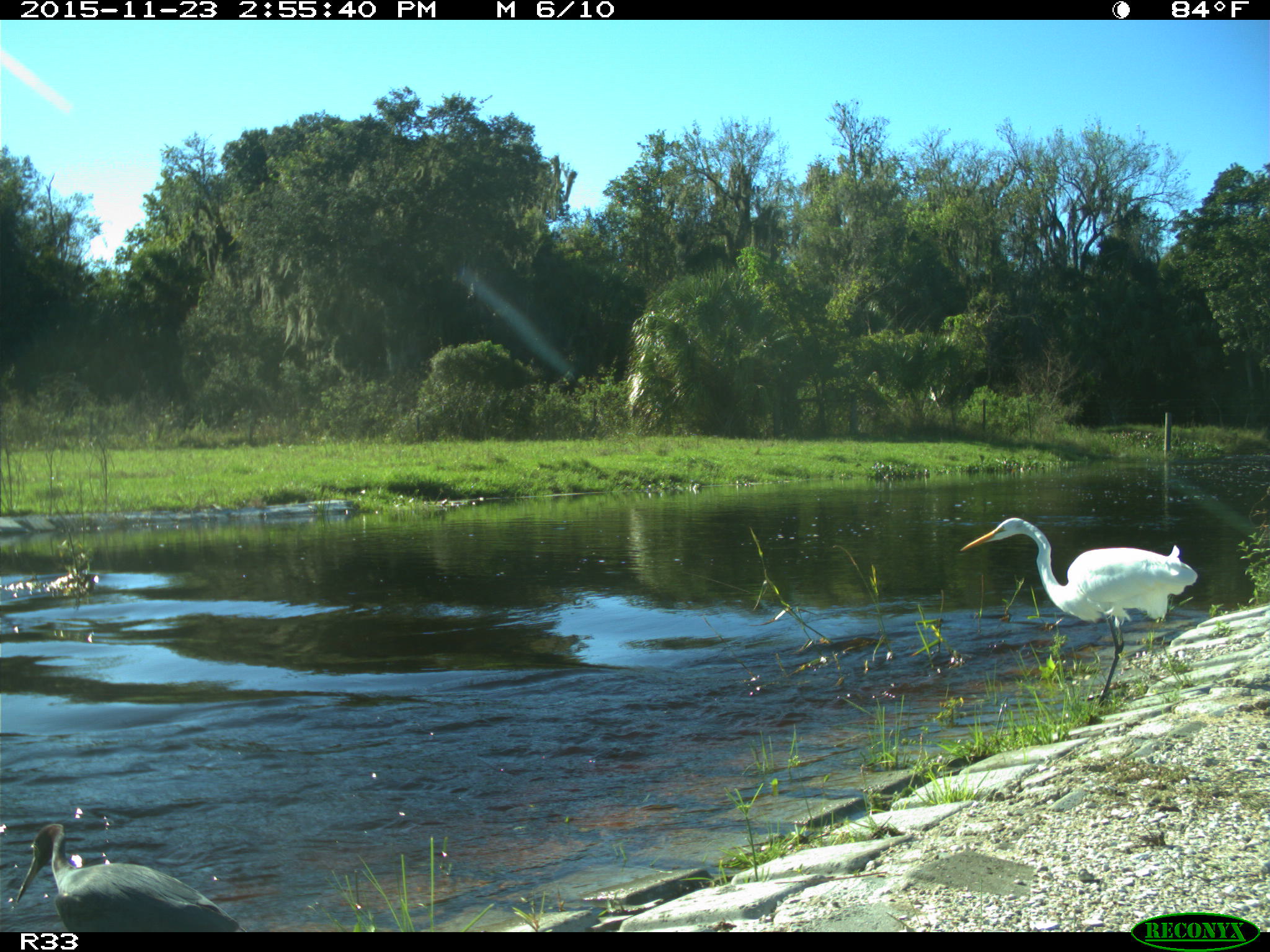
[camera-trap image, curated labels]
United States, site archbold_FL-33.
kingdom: Animalia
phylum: Chordata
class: Aves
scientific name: Aves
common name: birds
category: unidentified bird